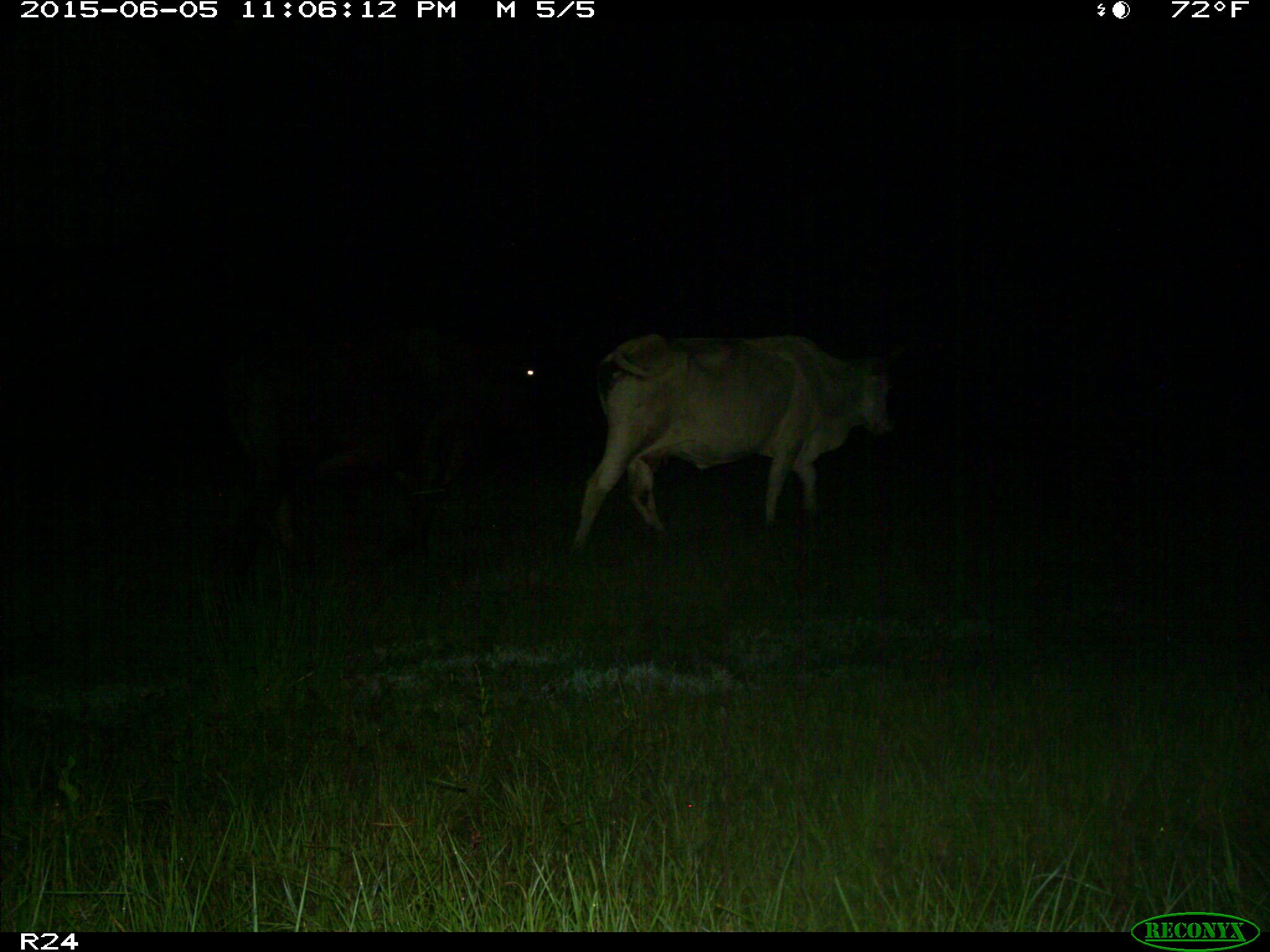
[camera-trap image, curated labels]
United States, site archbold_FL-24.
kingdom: Animalia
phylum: Chordata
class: Mammalia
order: Artiodactyla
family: Bovidae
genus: Bos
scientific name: Bos taurus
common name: domestic cow